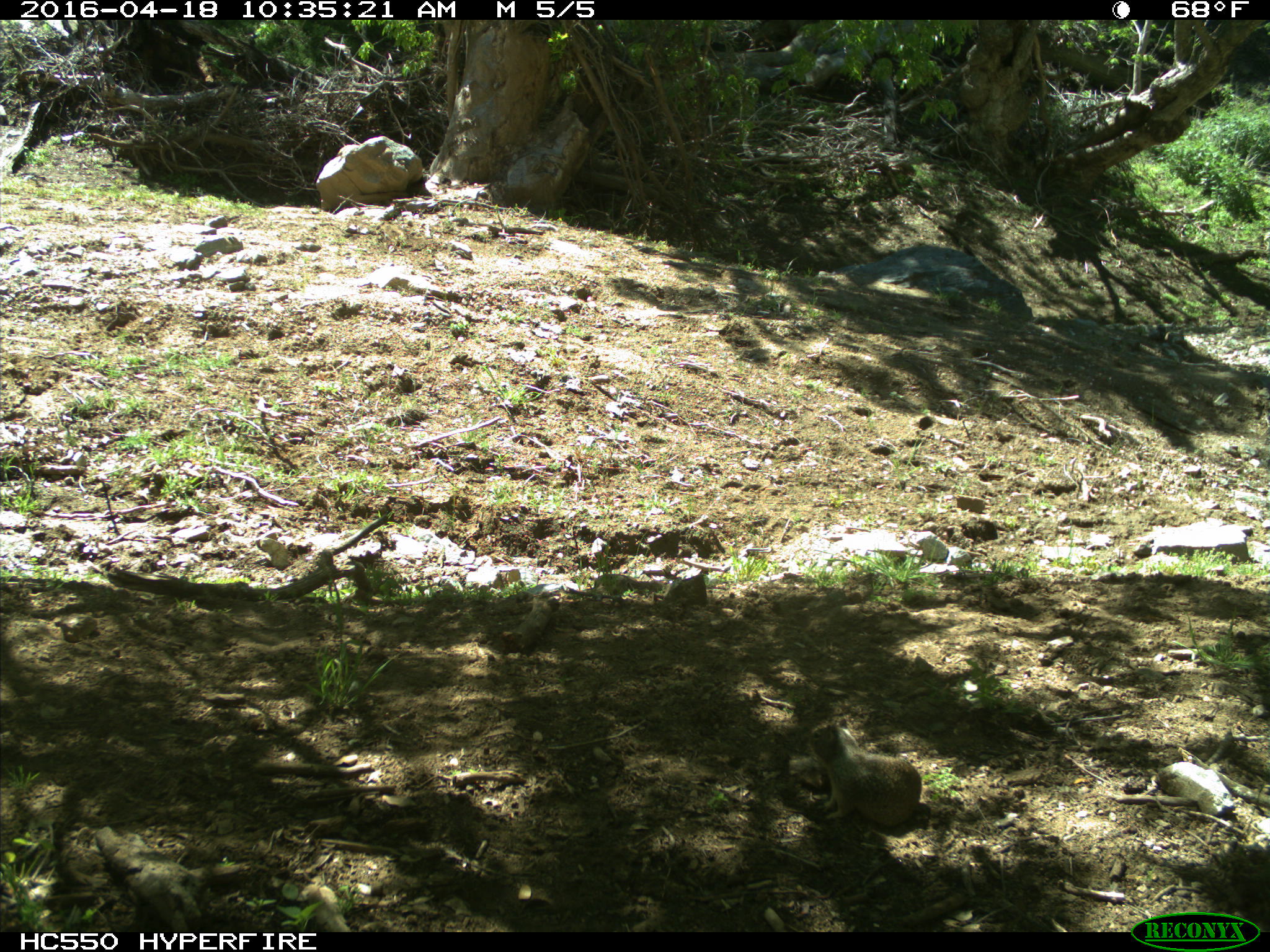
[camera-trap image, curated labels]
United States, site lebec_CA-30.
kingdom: Animalia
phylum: Chordata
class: Mammalia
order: Rodentia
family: Sciuridae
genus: Otospermophilus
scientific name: Otospermophilus beecheyi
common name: california ground squirrel